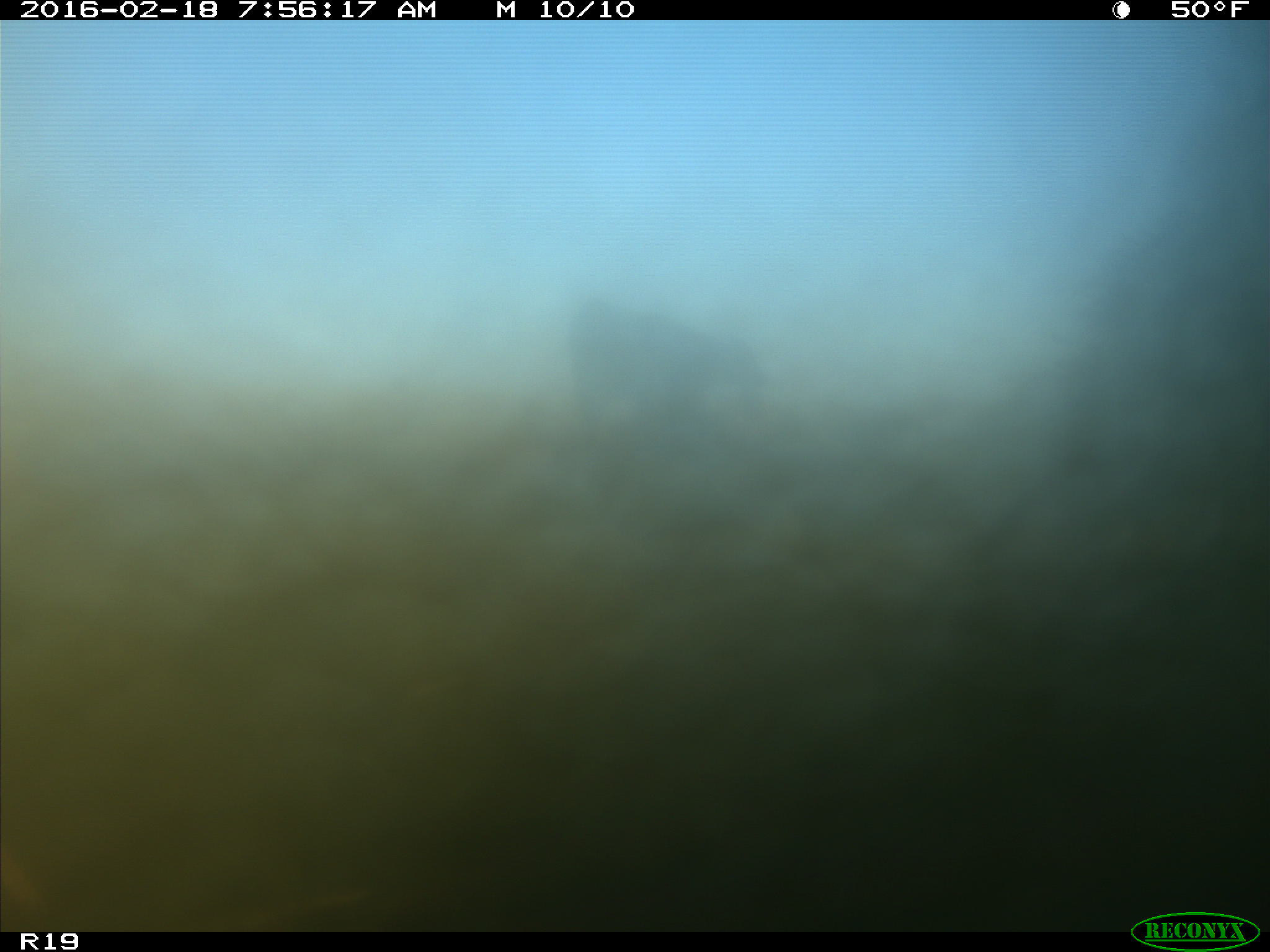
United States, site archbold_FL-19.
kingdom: Animalia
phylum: Chordata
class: Mammalia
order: Artiodactyla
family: Bovidae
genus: Bos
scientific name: Bos taurus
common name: domestic cow